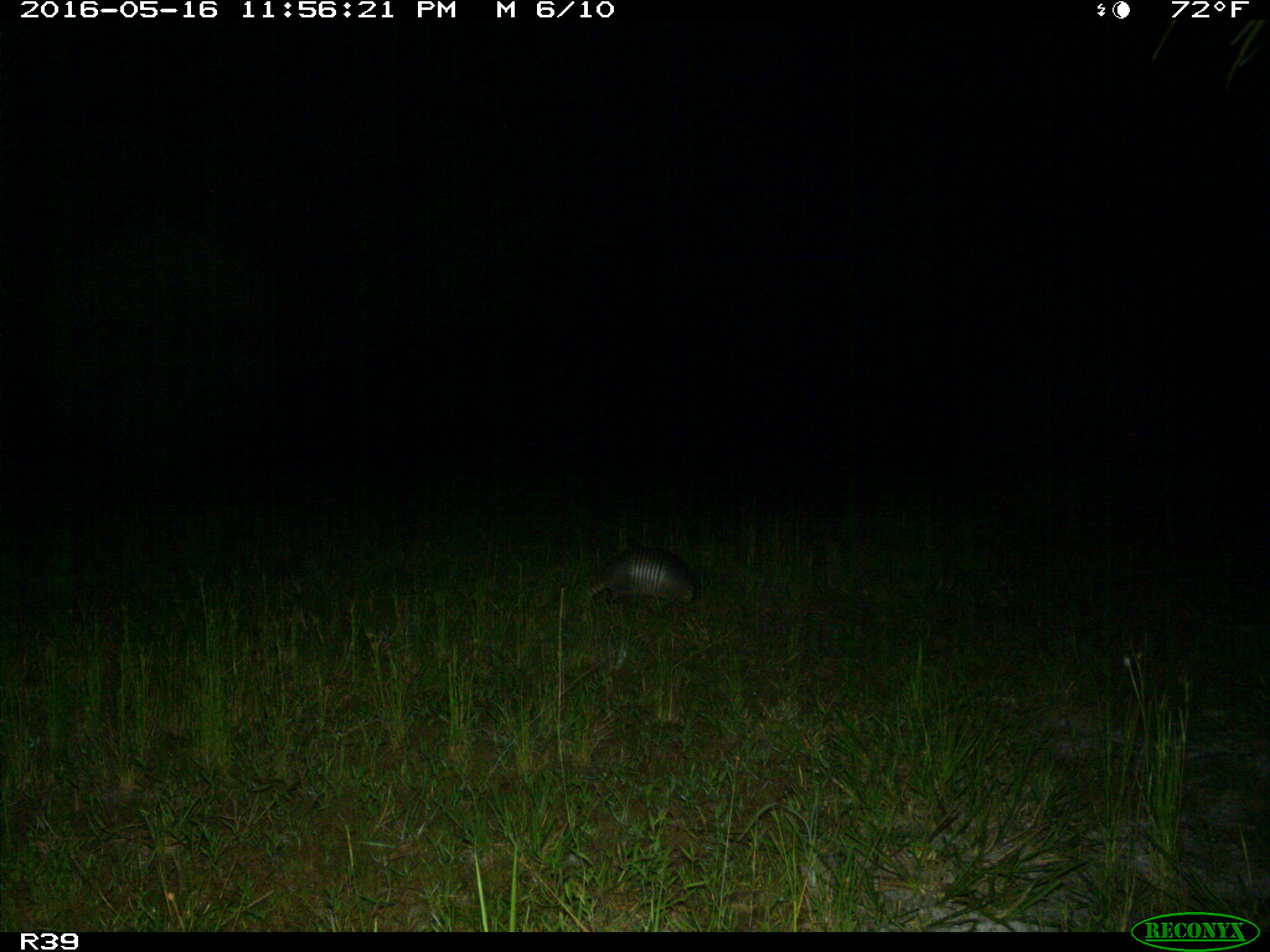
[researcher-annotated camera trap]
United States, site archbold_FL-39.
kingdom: Animalia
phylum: Chordata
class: Mammalia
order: Cingulata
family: Dasypodidae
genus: Dasypus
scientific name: Dasypus novemcinctus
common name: nine-banded armadillo